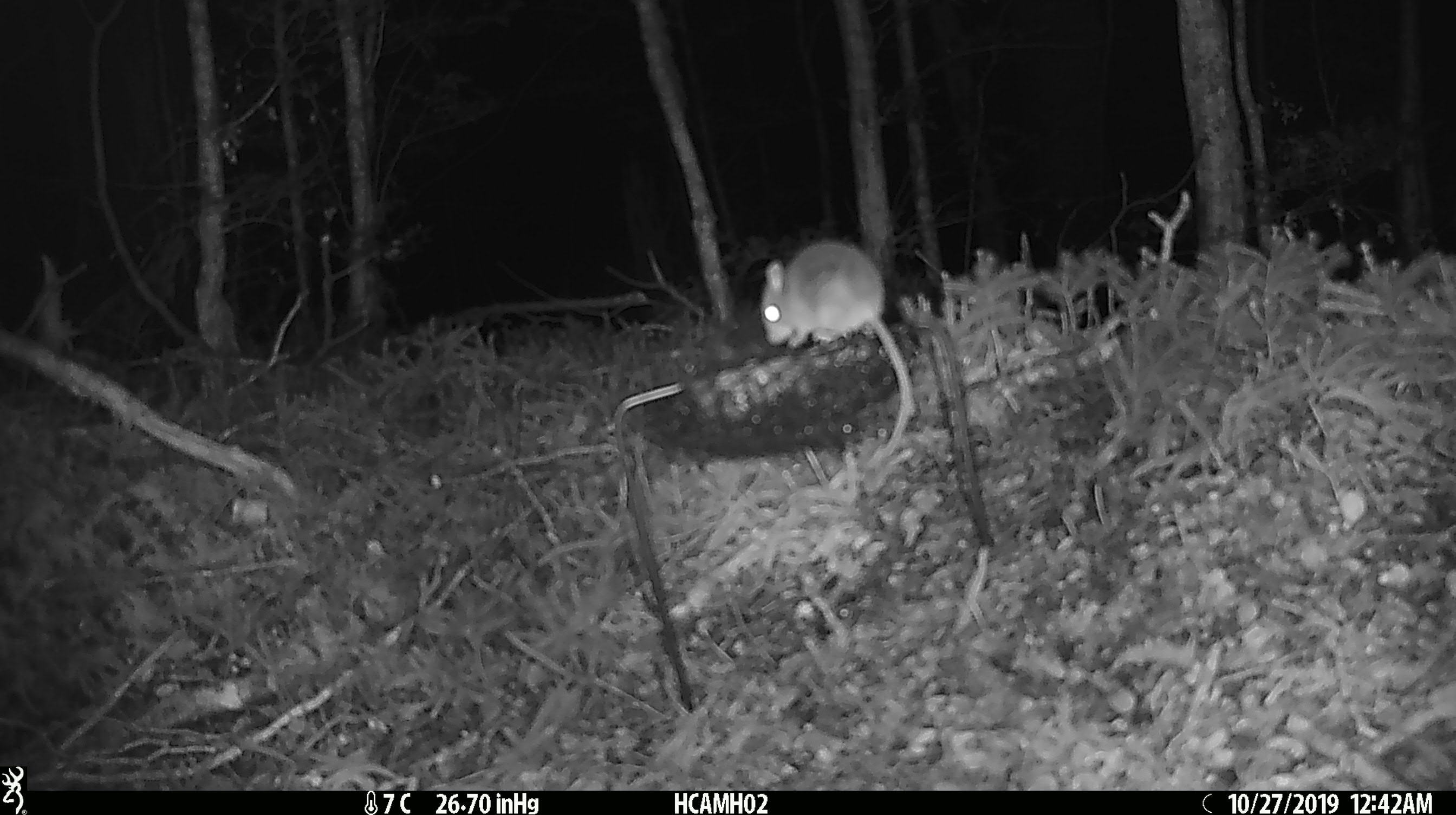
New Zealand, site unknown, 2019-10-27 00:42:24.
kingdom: Animalia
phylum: Chordata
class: Mammalia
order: Rodentia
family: Muridae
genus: Mus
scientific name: Mus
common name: mouse